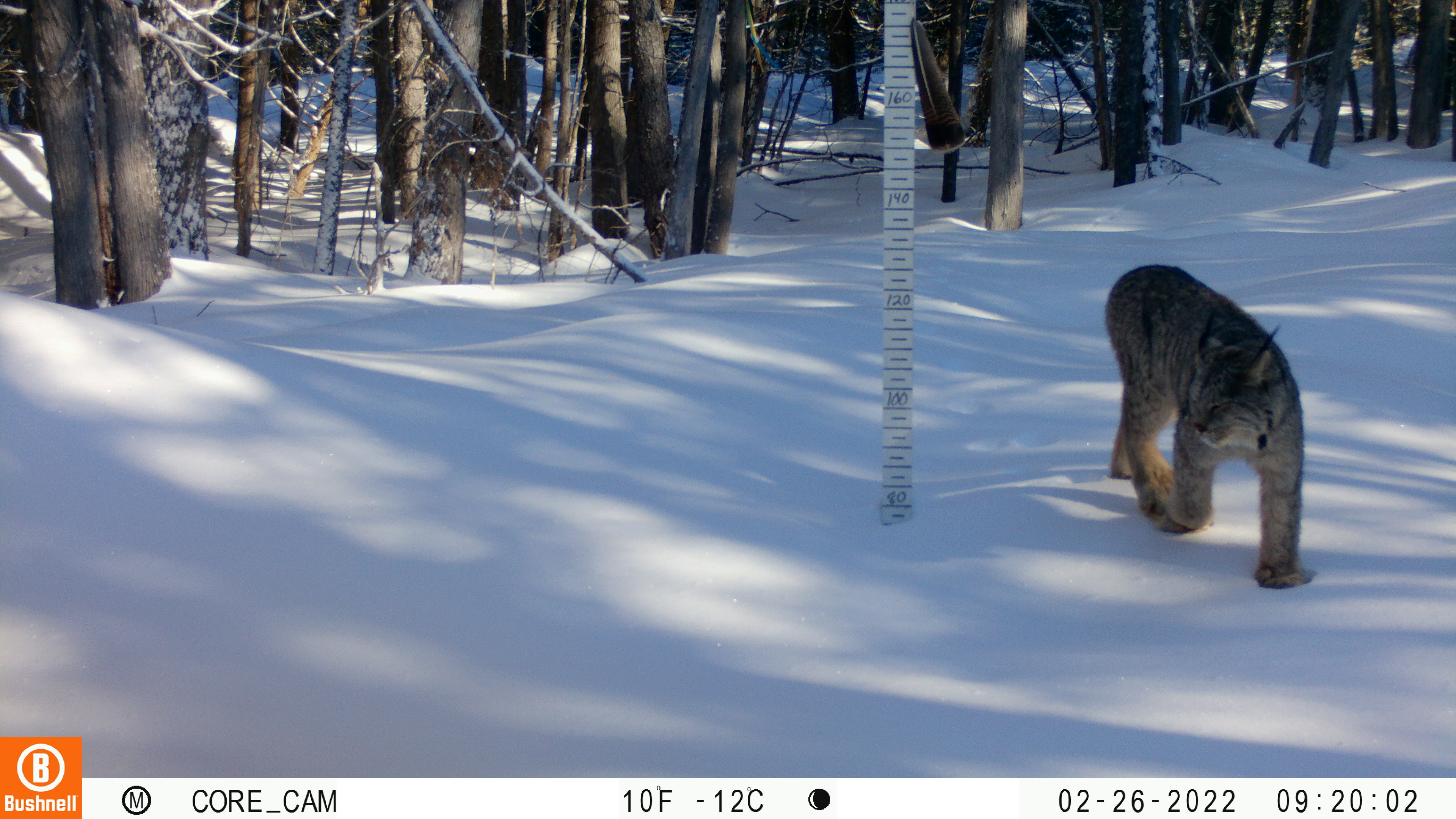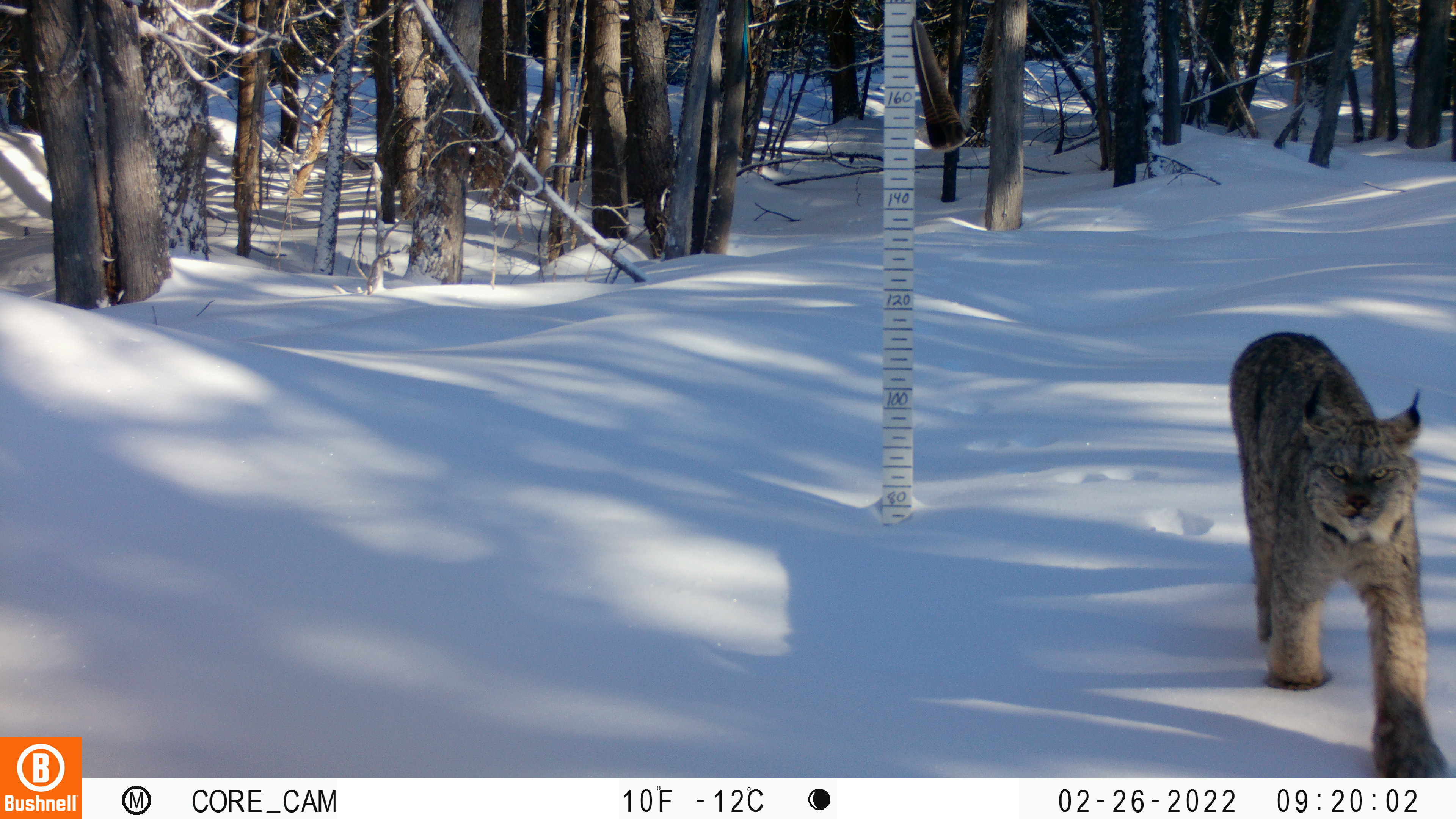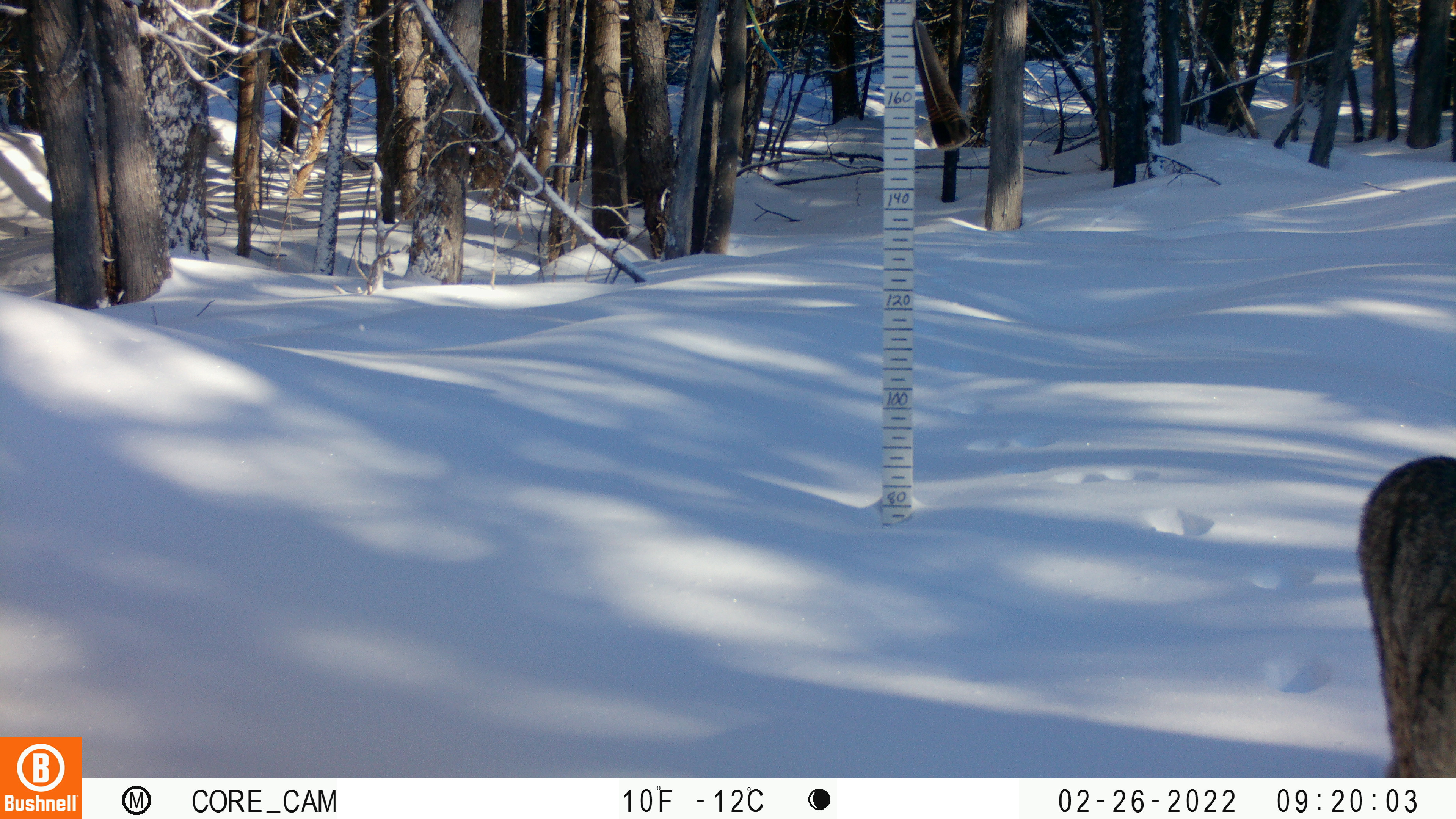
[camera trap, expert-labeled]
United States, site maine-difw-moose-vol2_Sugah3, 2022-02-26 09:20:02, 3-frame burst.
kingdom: Animalia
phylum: Chordata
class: Mammalia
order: Carnivora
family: Felidae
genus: Lynx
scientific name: Lynx canadensis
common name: canada lynx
Canada lynx (Lynx canadensis).